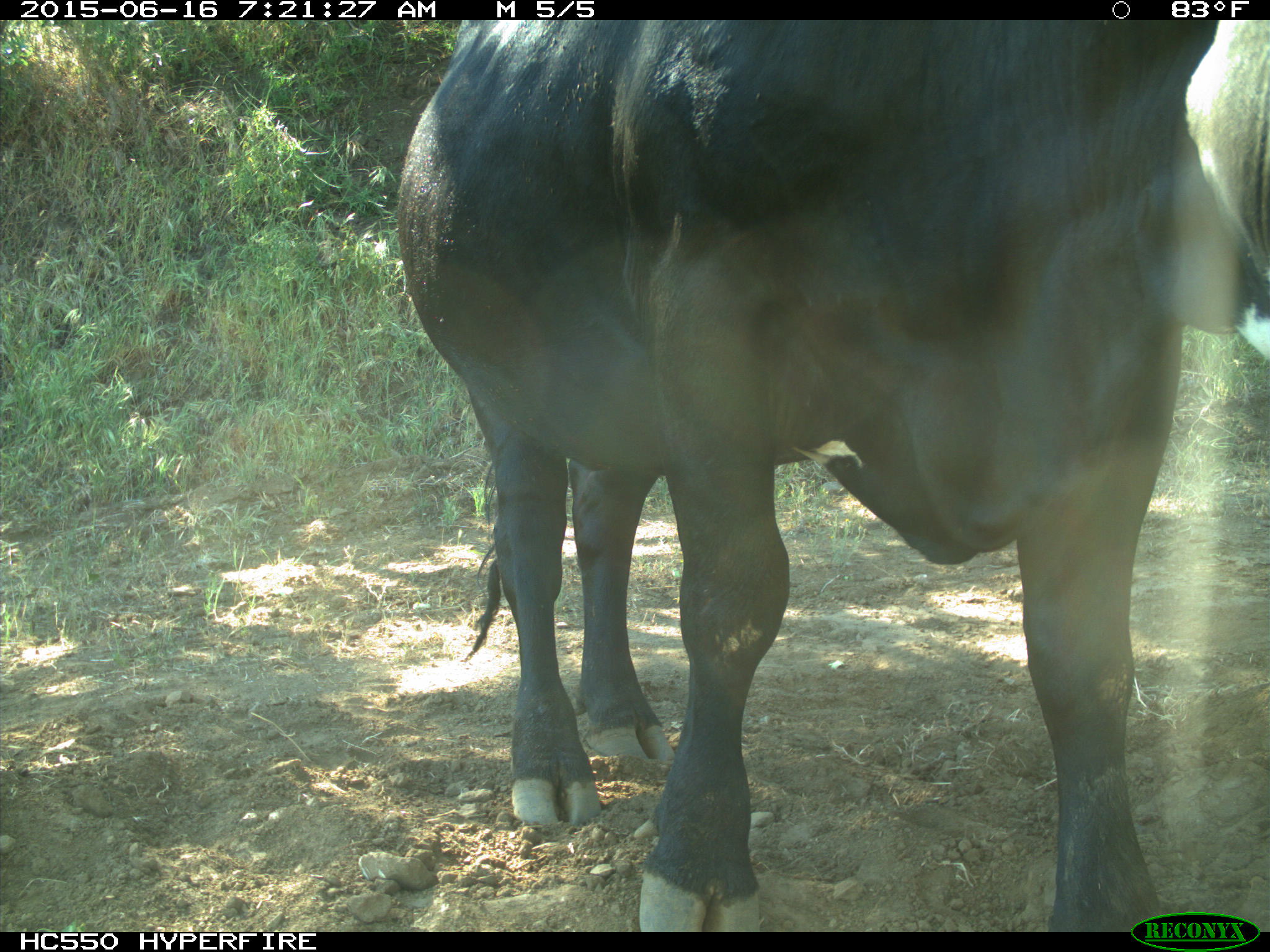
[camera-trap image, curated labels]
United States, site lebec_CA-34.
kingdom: Animalia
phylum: Chordata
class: Mammalia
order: Artiodactyla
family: Bovidae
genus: Bos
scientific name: Bos taurus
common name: domestic cow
Bos taurus (domestic cow).